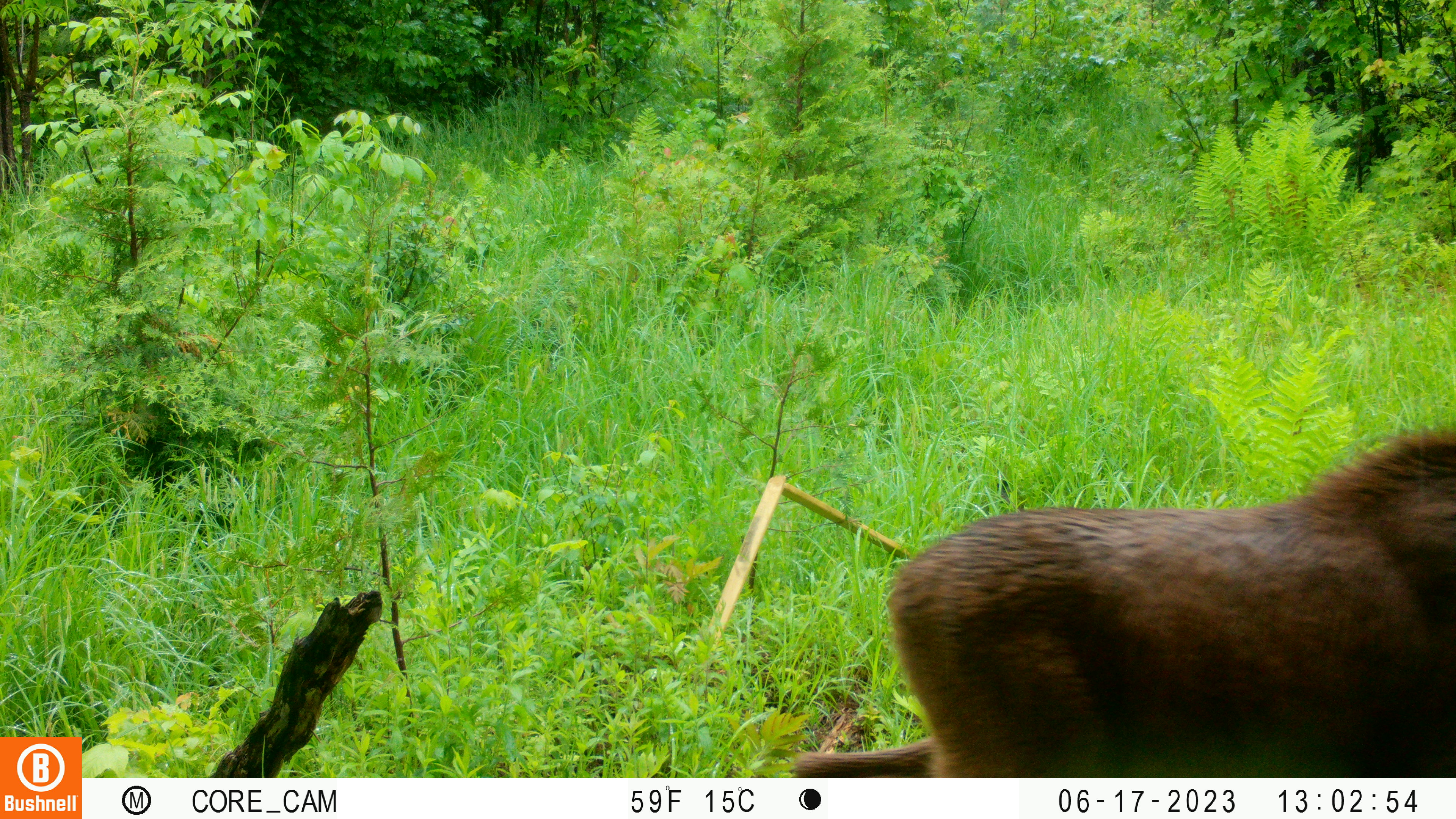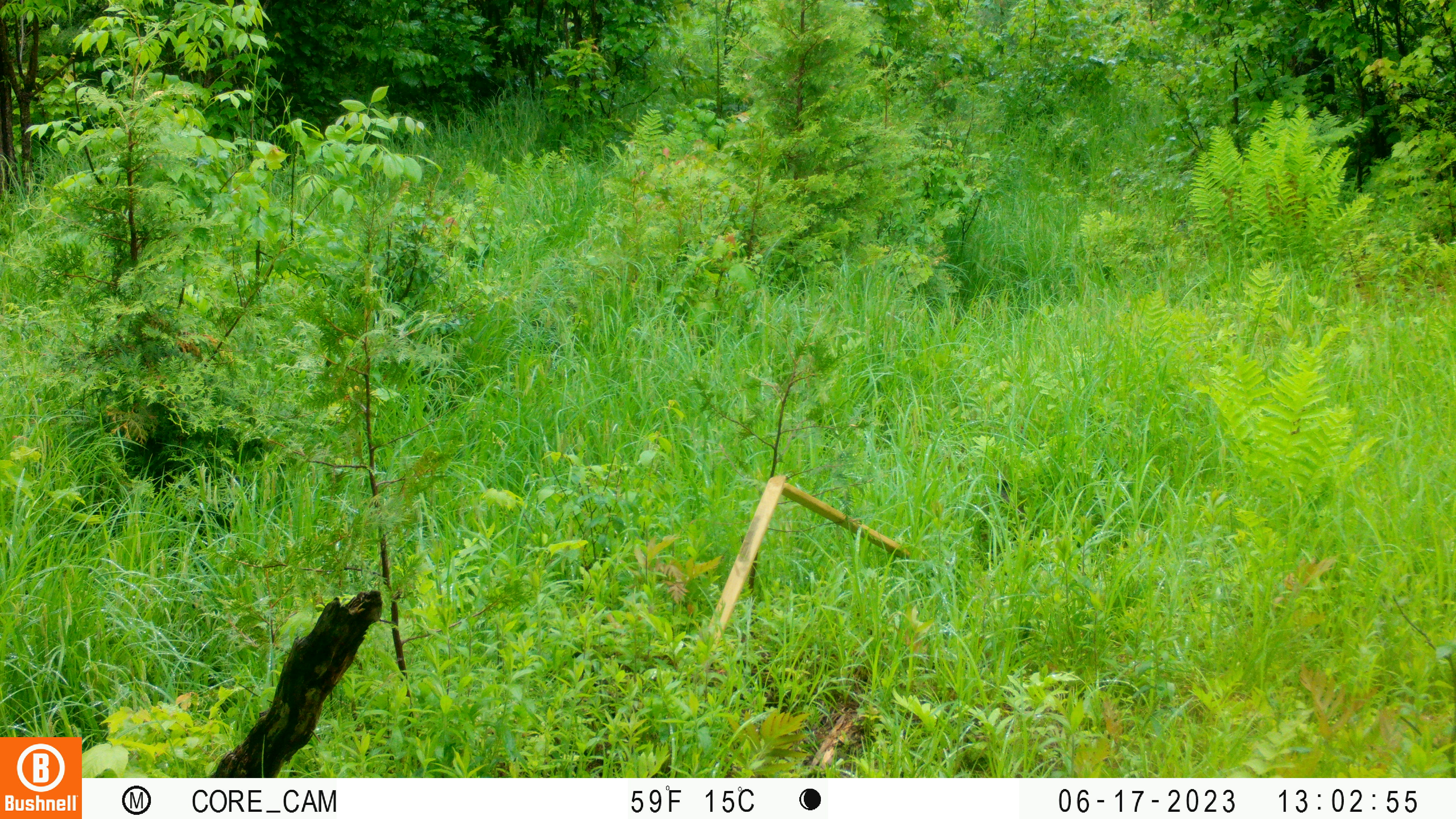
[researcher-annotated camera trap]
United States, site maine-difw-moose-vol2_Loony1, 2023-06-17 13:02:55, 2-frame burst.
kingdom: Animalia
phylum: Chordata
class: Mammalia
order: Artiodactyla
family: Cervidae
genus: Alces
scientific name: Alces alces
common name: moose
Moose (Alces alces).